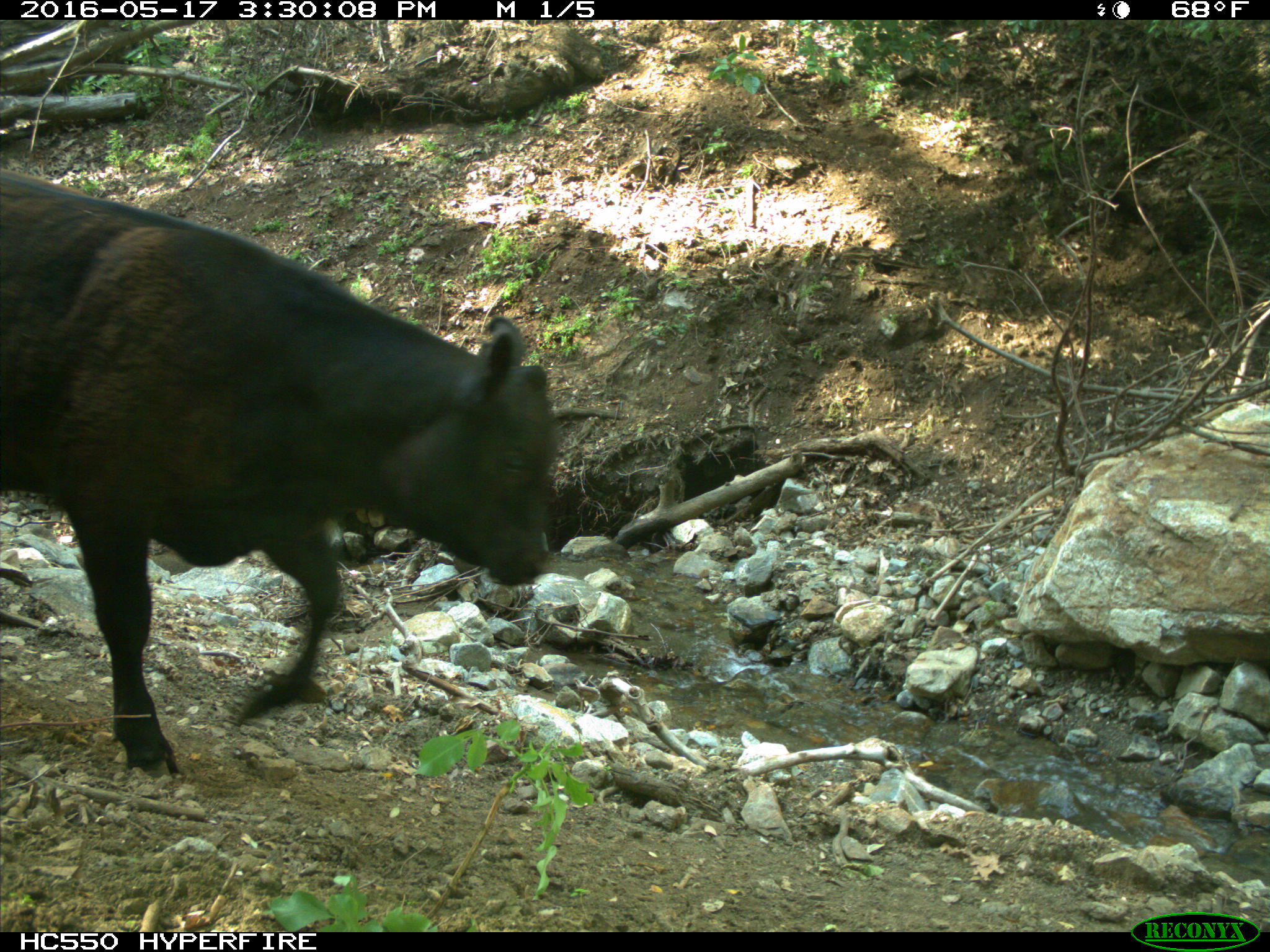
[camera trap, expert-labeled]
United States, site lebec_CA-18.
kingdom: Animalia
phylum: Chordata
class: Mammalia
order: Artiodactyla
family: Bovidae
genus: Bos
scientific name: Bos taurus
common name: domestic cow